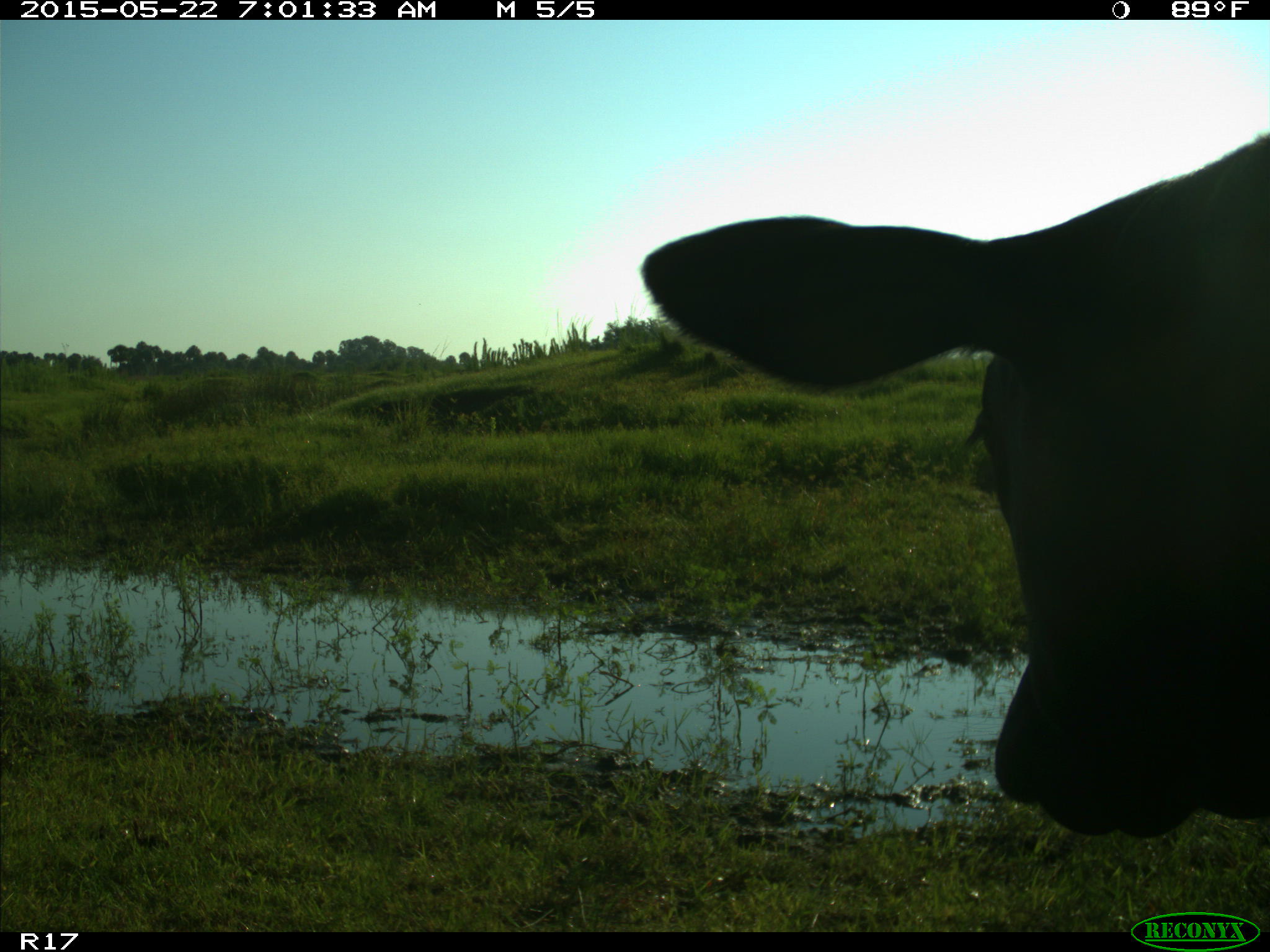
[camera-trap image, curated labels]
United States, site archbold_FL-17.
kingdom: Animalia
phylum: Chordata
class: Mammalia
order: Artiodactyla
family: Bovidae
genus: Bos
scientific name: Bos taurus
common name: domestic cow